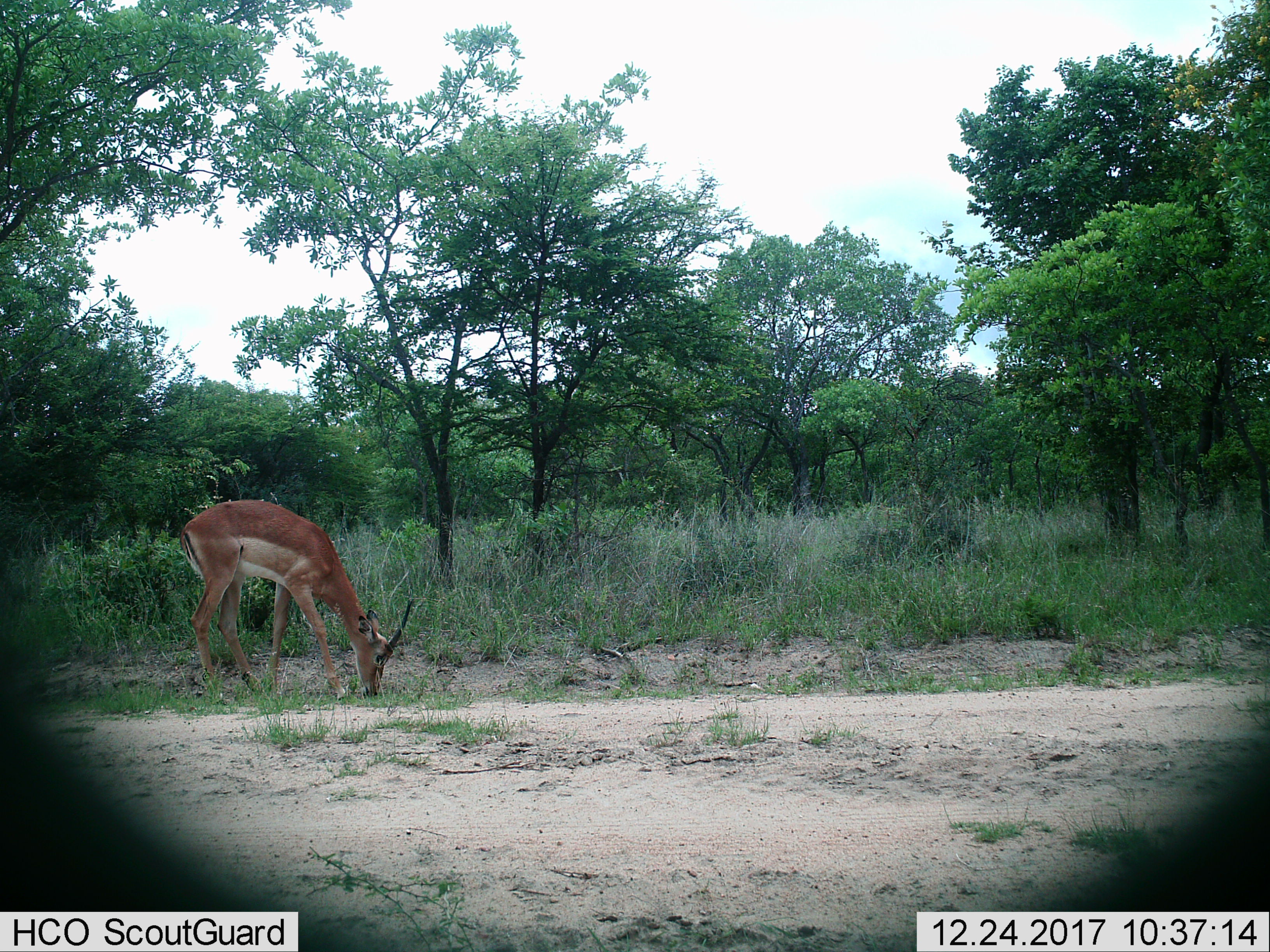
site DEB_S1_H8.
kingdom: Animalia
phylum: Chordata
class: Mammalia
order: Artiodactyla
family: Bovidae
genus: Aepyceros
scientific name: Aepyceros melampus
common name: impala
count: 1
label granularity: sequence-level